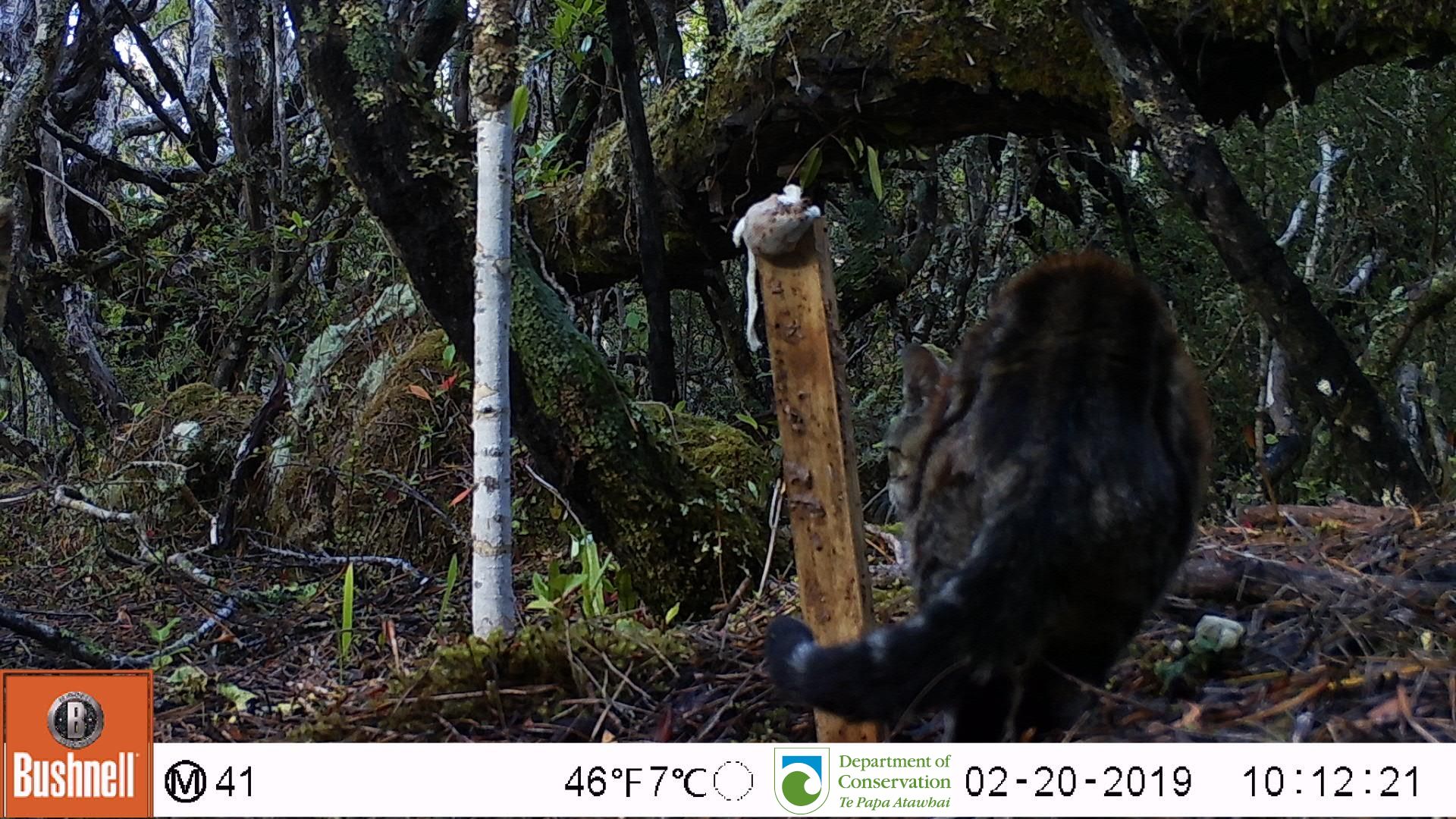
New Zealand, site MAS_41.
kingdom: Animalia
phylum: Chordata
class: Mammalia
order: Carnivora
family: Felidae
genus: Felis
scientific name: Felis catus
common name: domestic cat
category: cat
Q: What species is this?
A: Cat (domestic cat) (Felis catus).